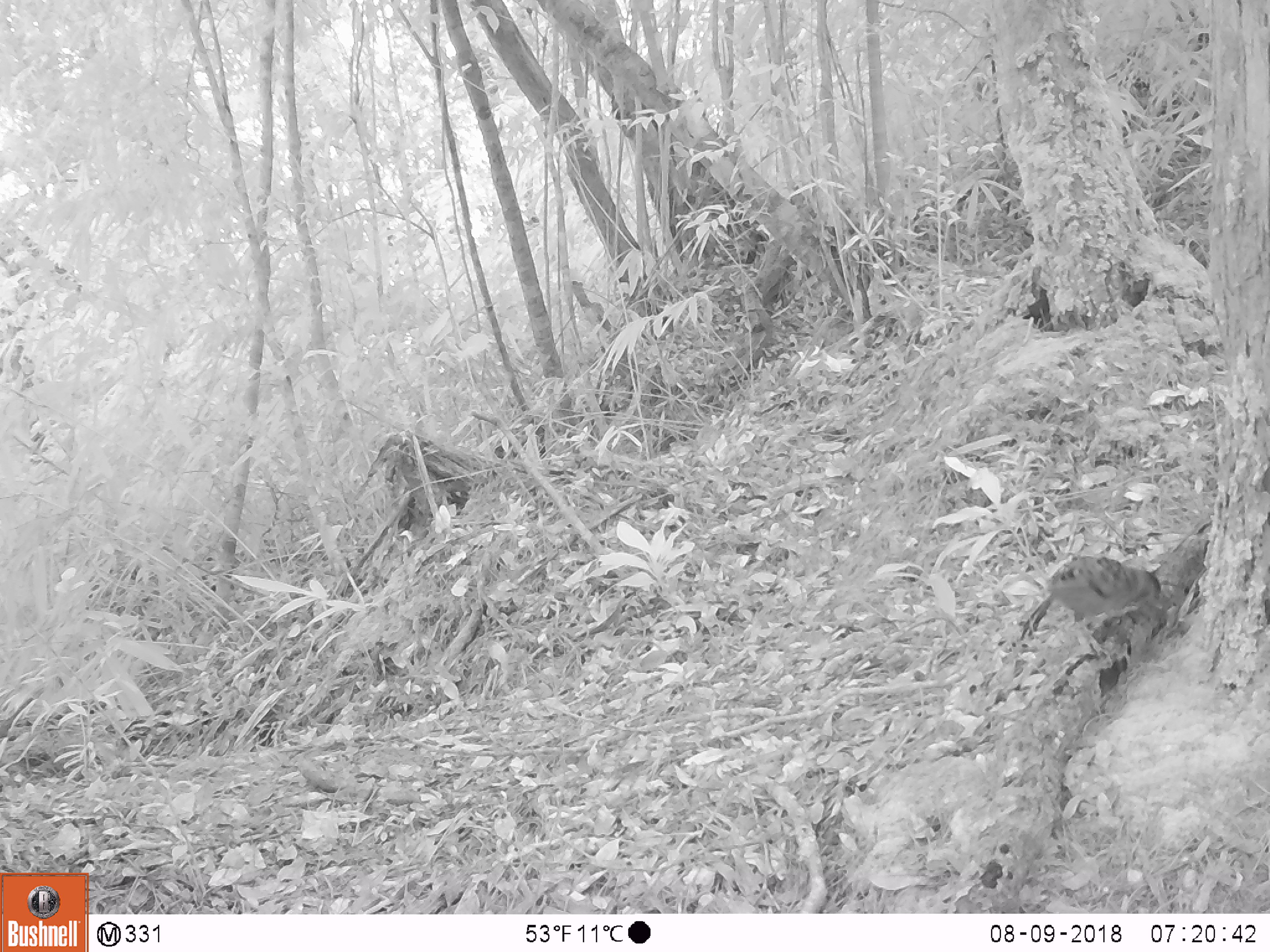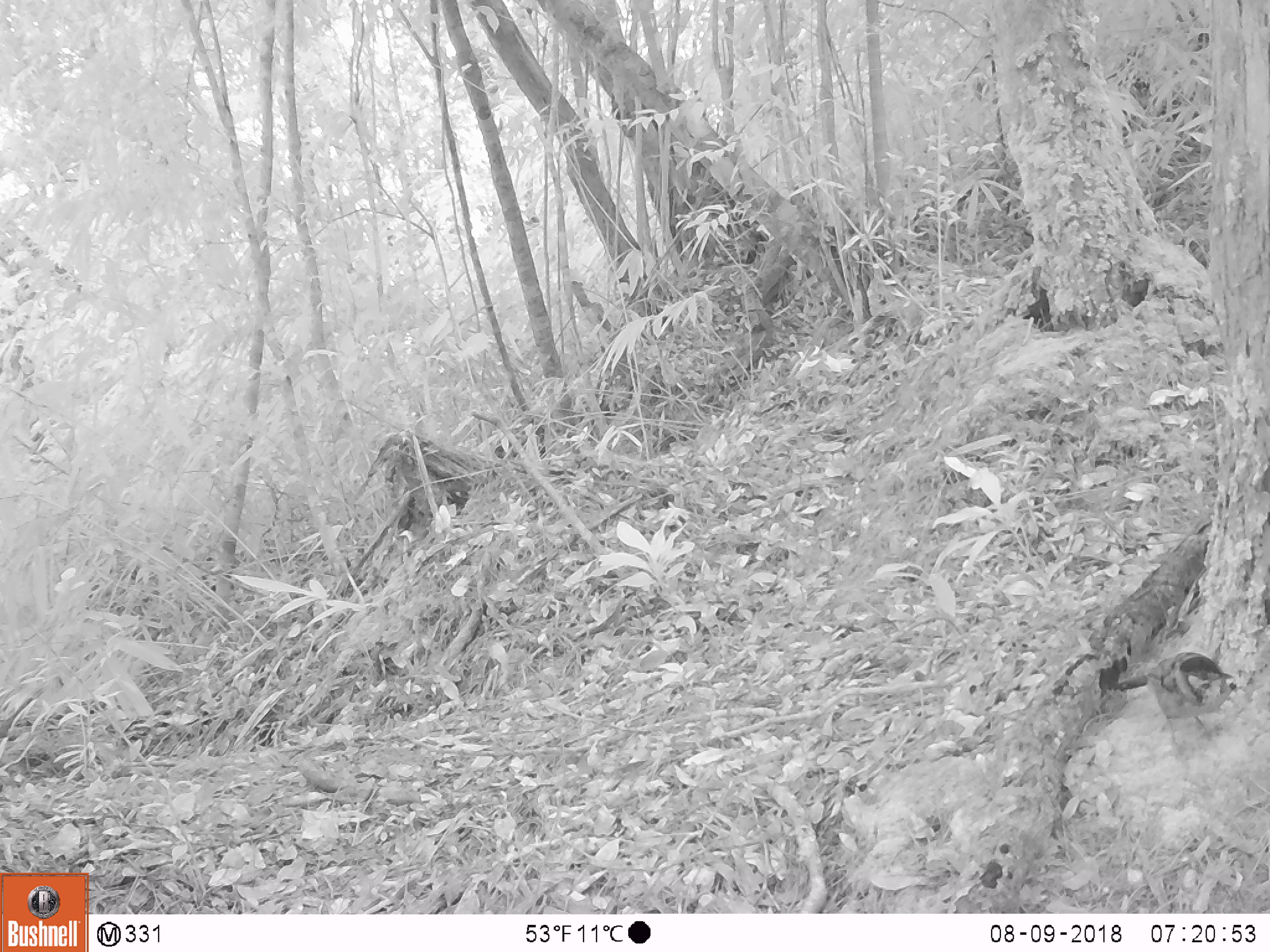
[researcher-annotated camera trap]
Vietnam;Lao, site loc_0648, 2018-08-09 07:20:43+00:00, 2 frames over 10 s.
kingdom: Animalia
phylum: Chordata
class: Aves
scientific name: Aves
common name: bird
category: unidentified bird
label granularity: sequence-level